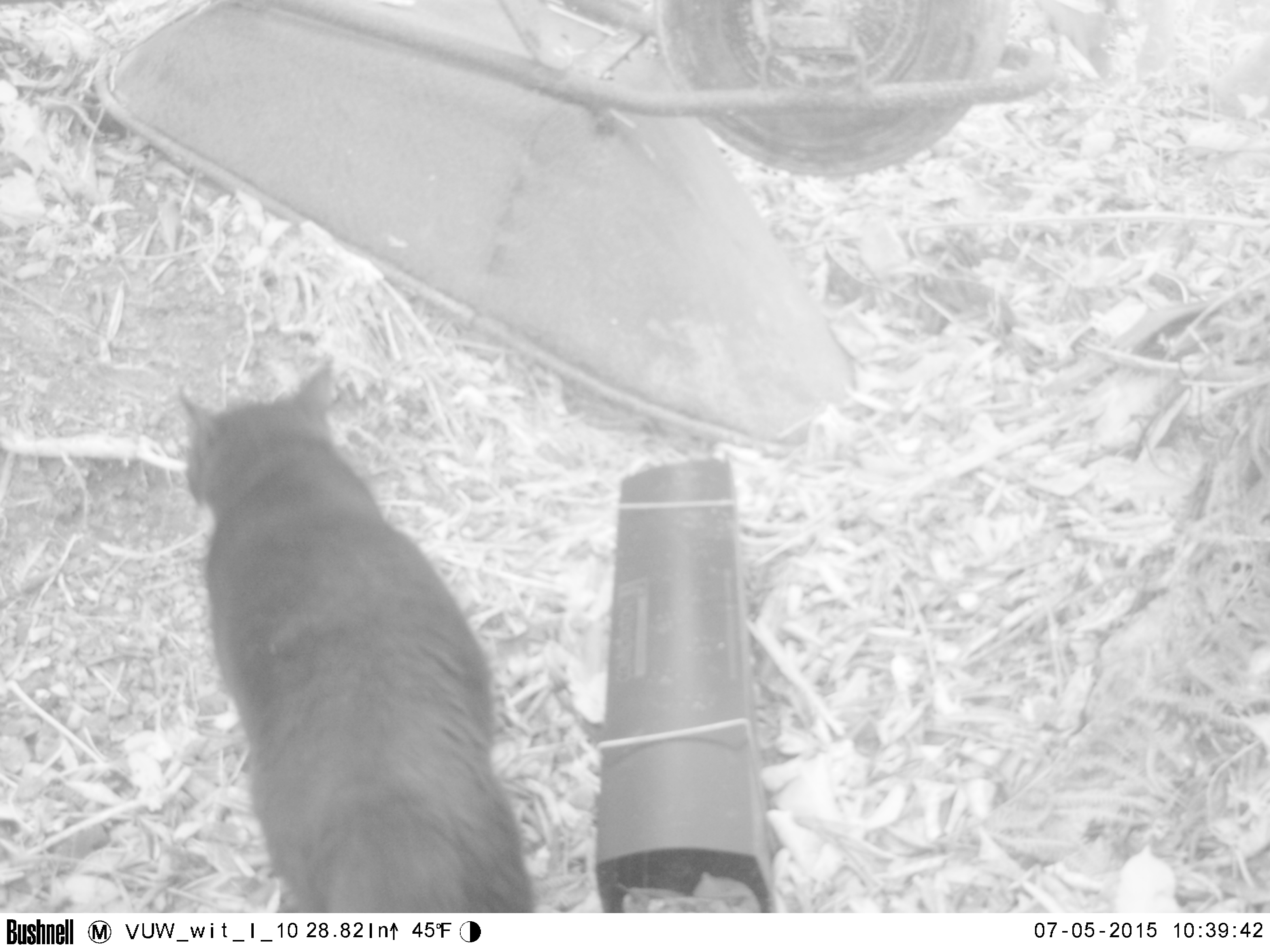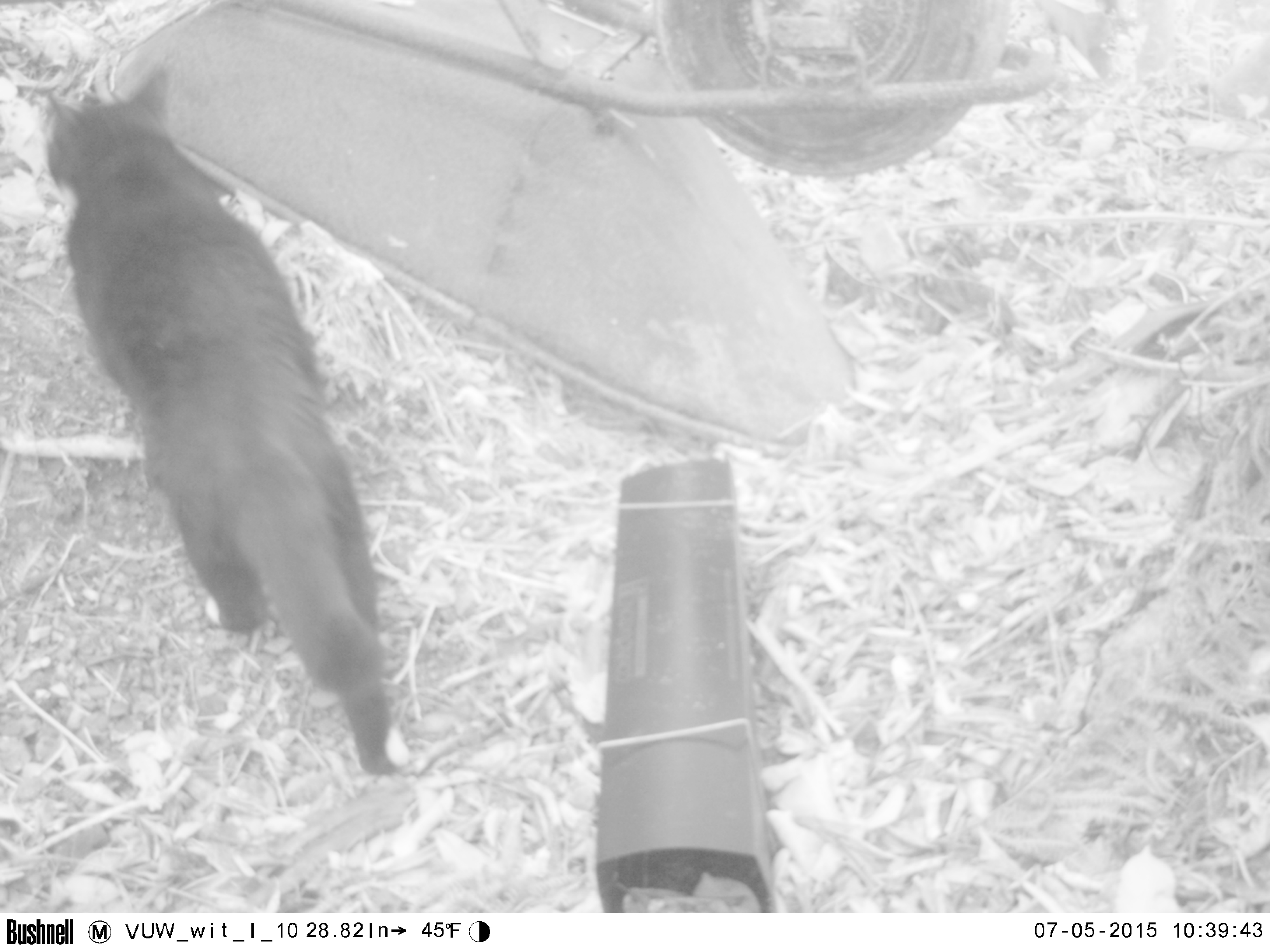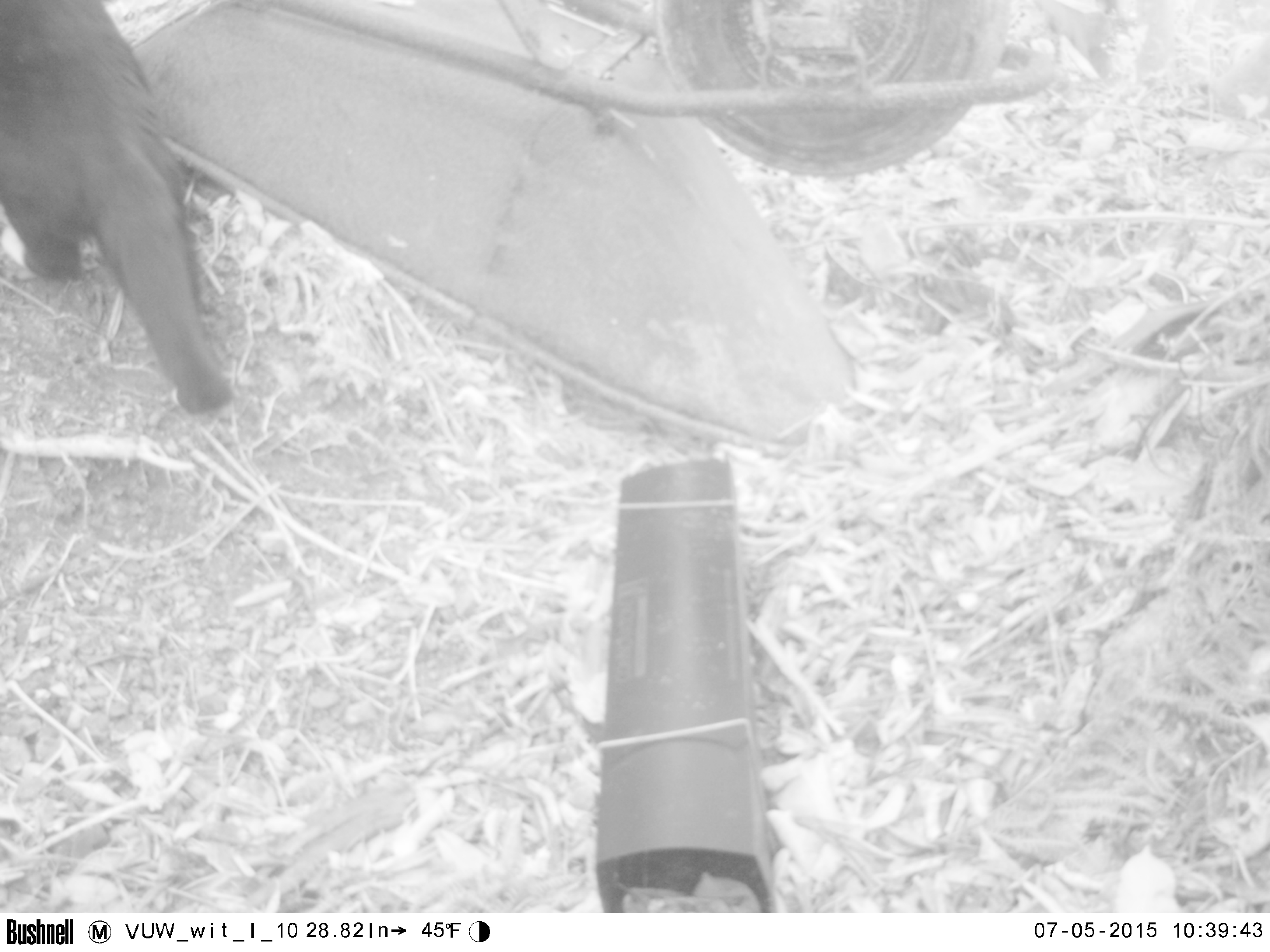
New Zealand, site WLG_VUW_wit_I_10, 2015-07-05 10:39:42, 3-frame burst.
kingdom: Animalia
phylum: Chordata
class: Mammalia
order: Carnivora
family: Felidae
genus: Felis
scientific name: Felis catus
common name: domestic cat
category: cat